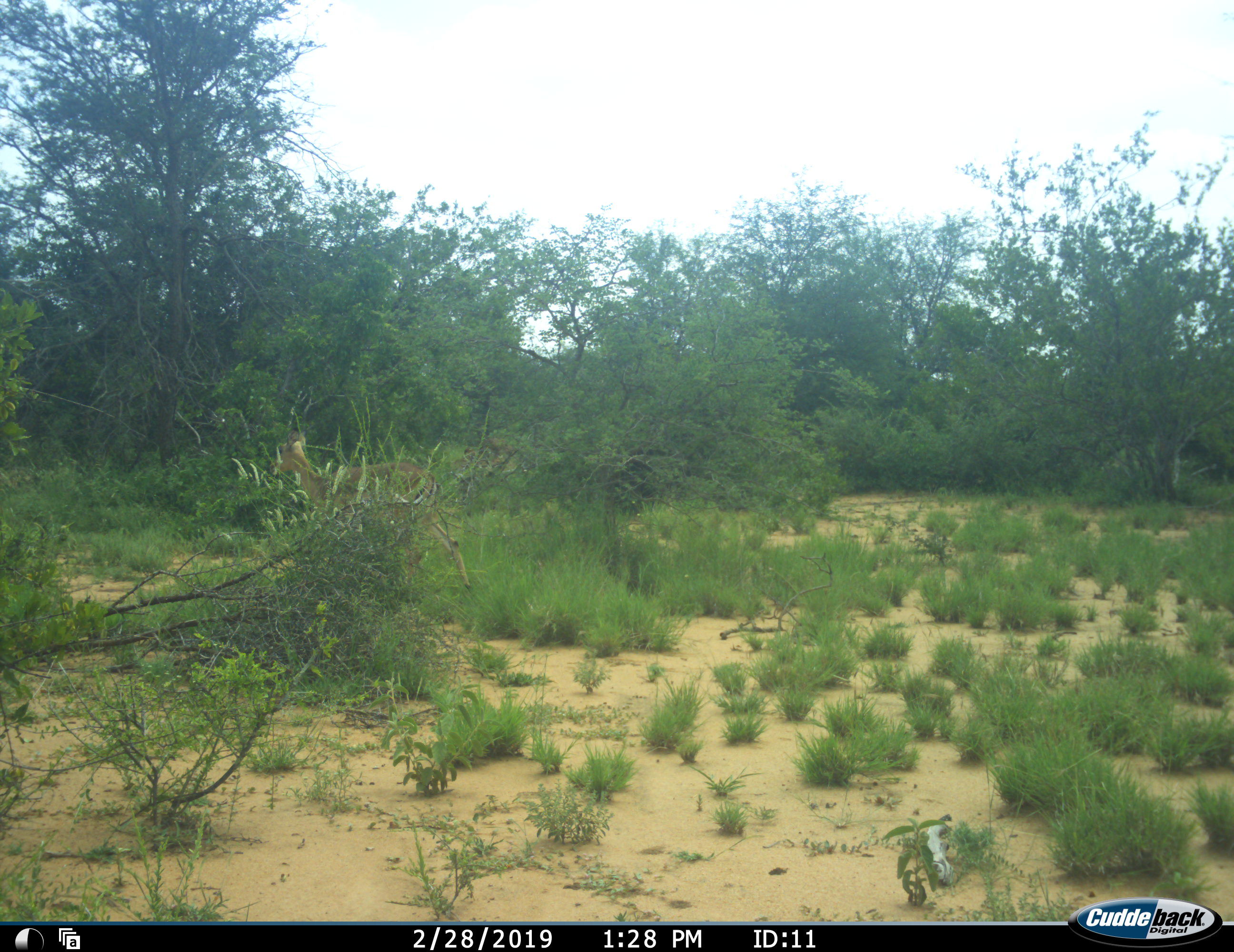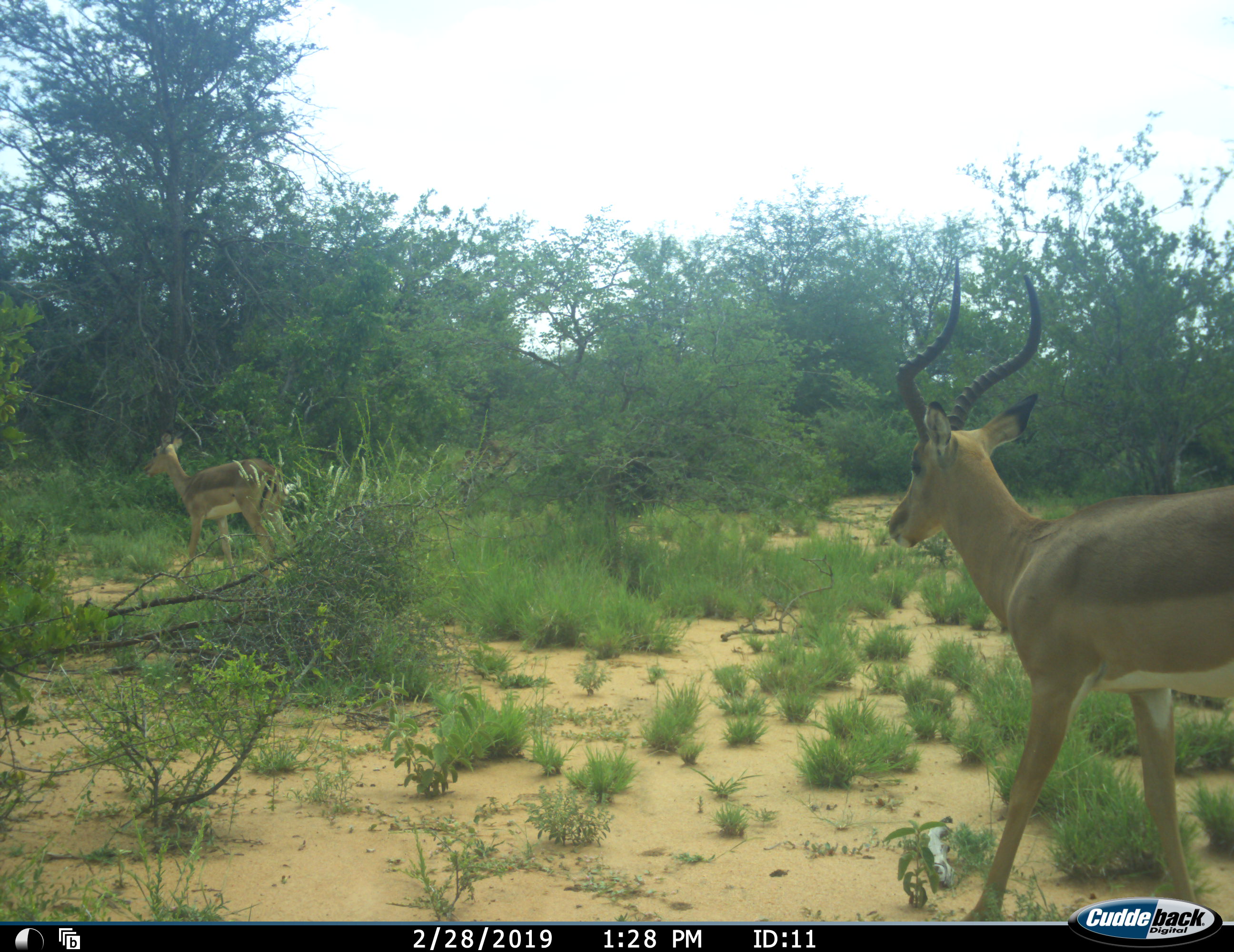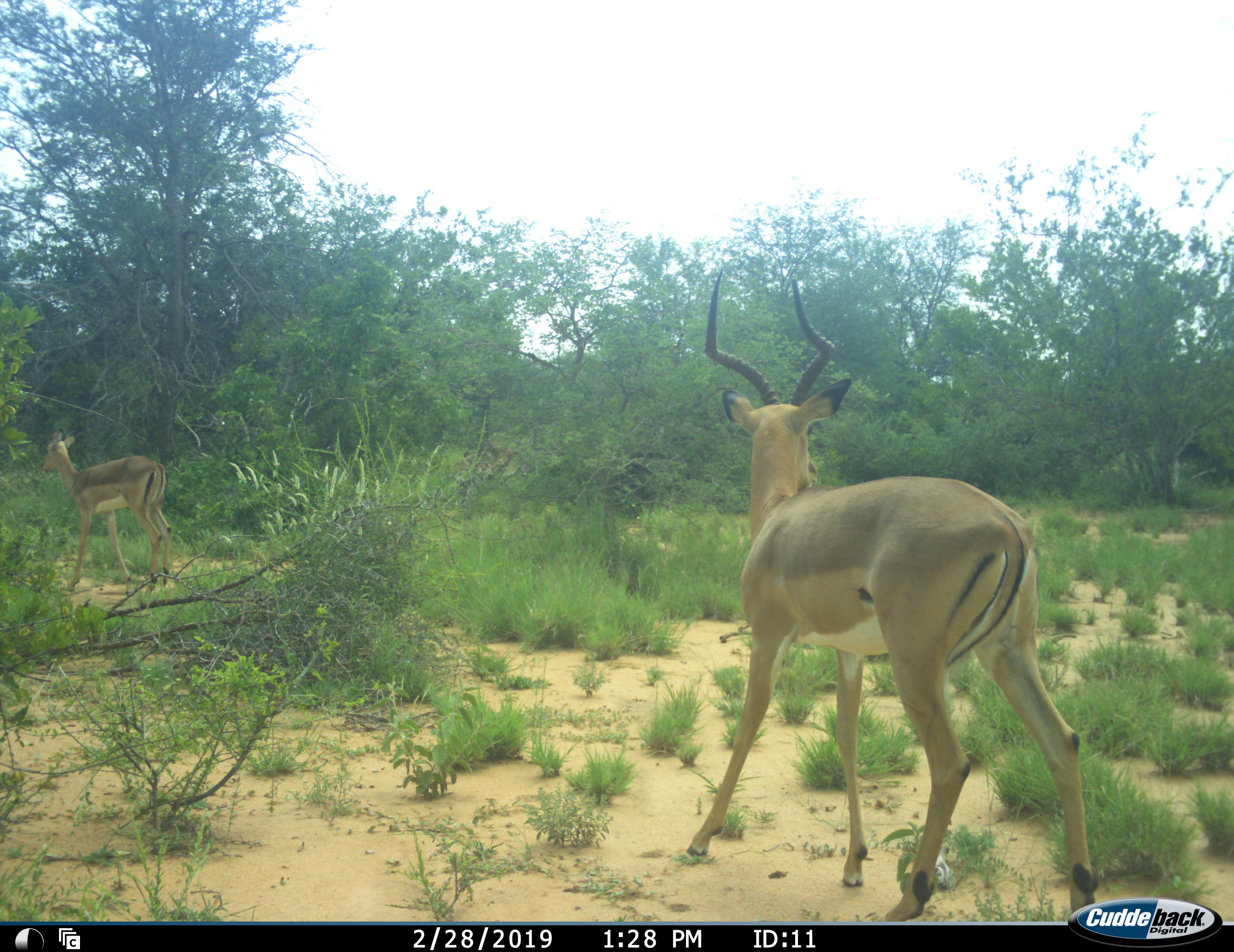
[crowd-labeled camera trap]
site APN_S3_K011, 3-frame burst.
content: unidentified animal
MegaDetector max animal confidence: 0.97